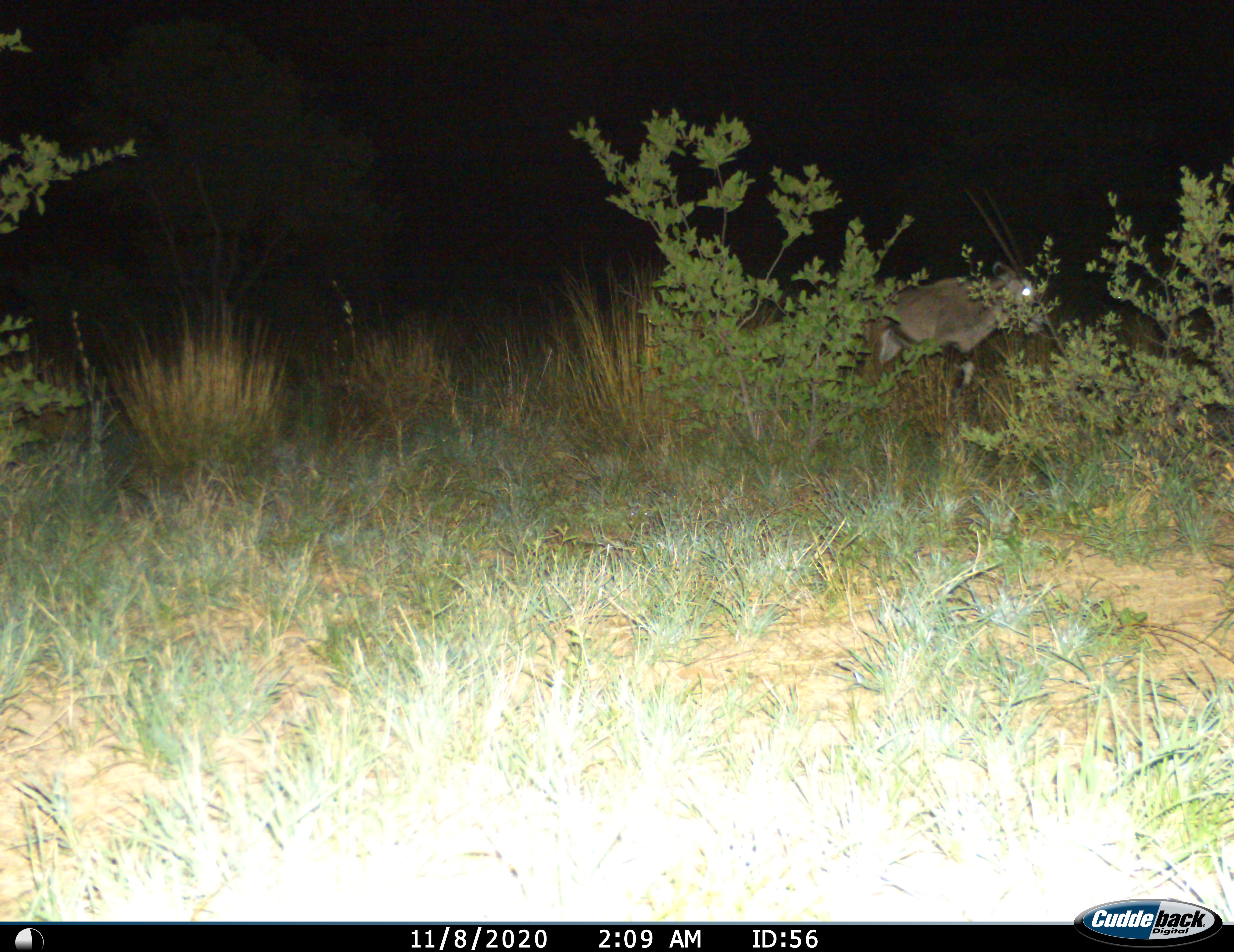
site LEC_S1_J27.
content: unidentified animal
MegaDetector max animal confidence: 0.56